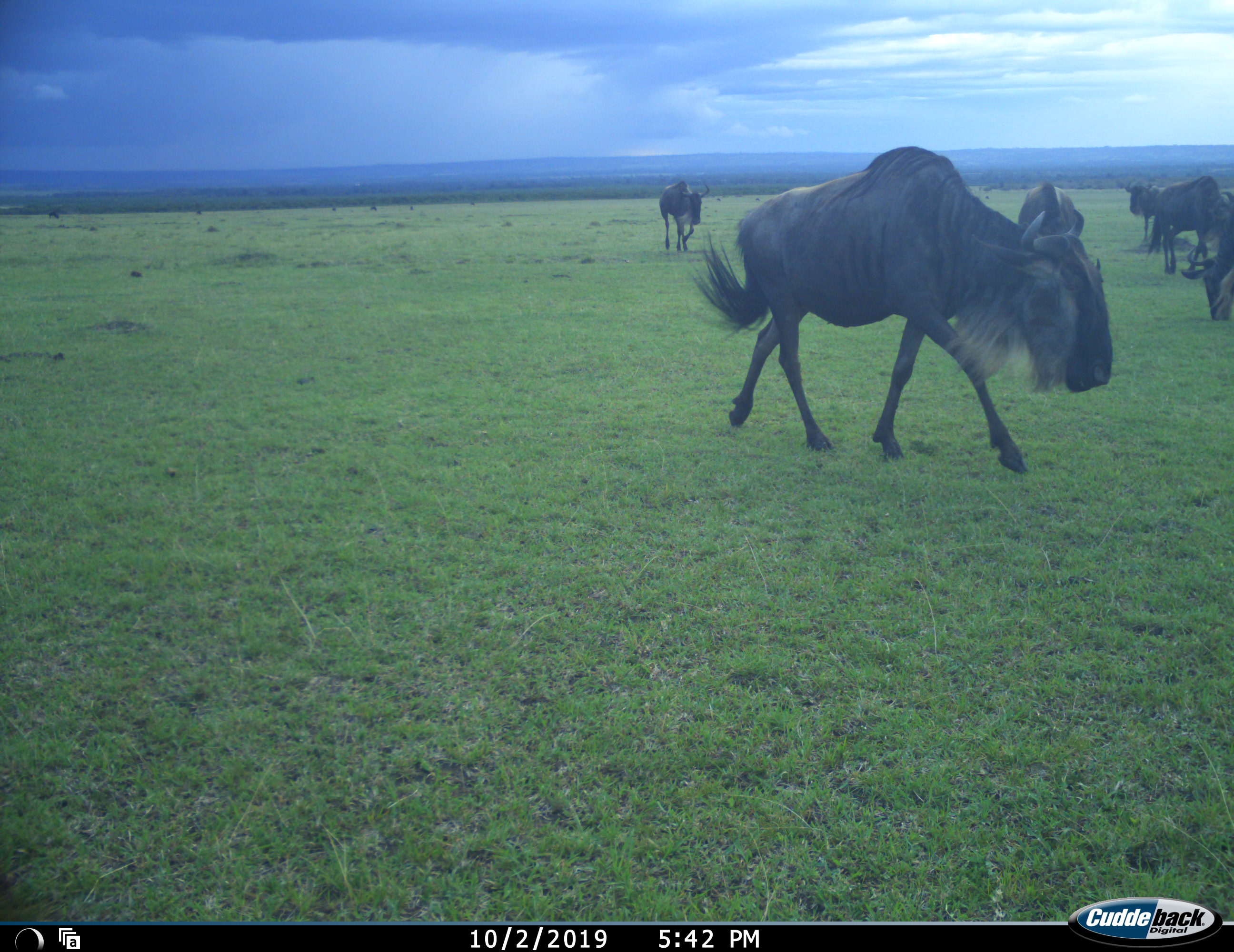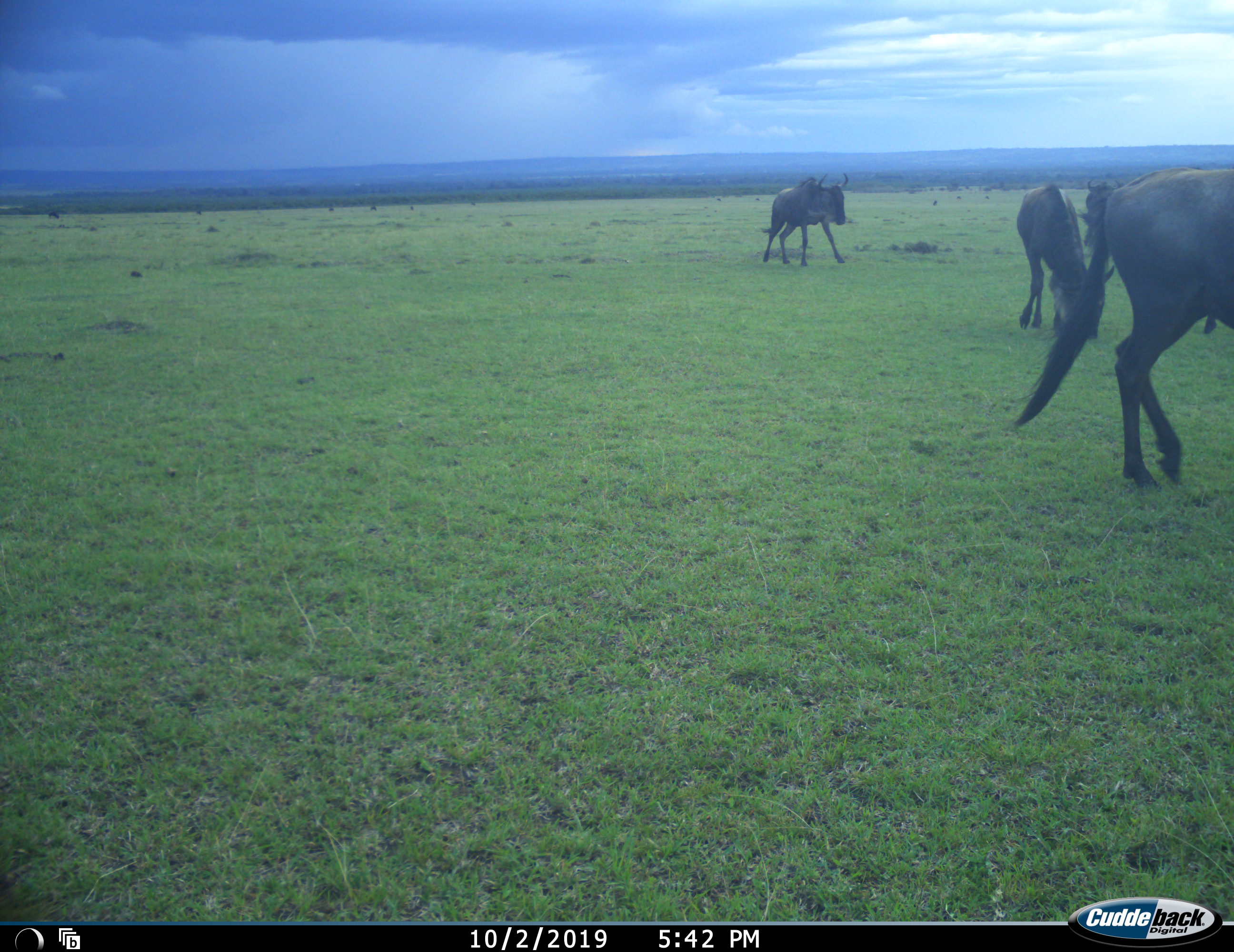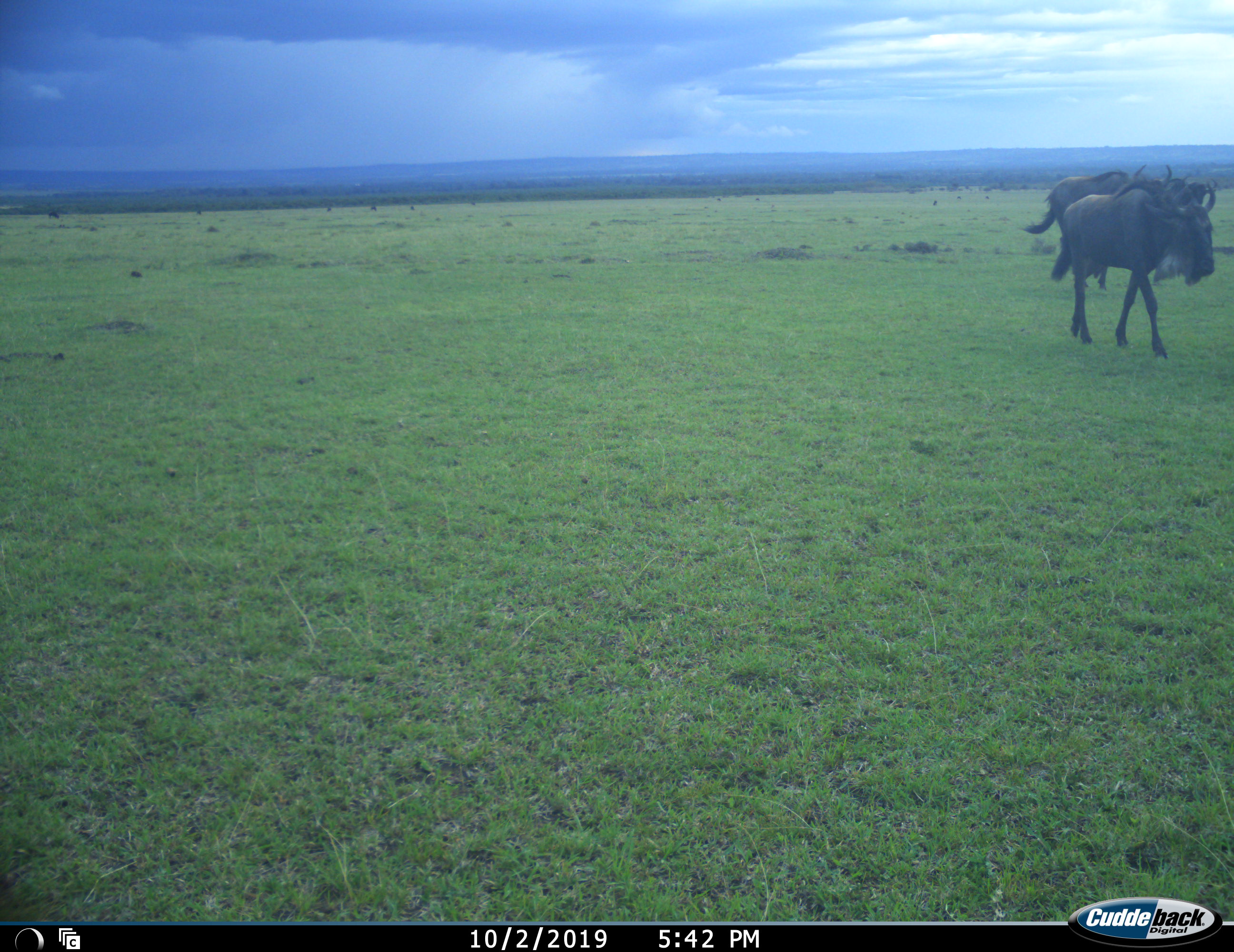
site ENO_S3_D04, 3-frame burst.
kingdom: Animalia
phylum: Chordata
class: Mammalia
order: Artiodactyla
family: Bovidae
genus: Connochaetes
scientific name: Connochaetes taurinus taurinus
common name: blue wildebeest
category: wildebeestblue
Wildebeestblue (blue wildebeest) (Connochaetes taurinus taurinus), count 6. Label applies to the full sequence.